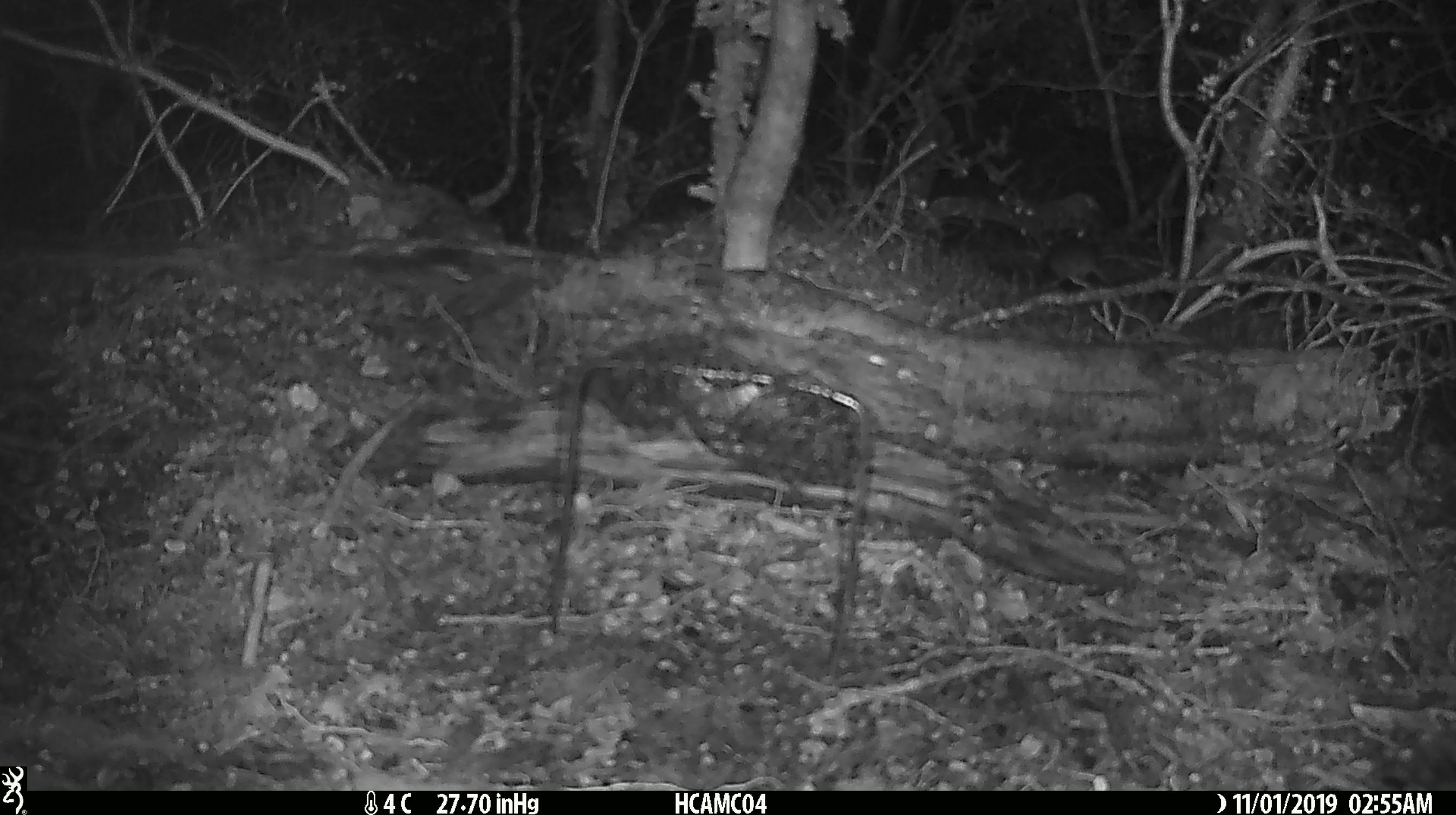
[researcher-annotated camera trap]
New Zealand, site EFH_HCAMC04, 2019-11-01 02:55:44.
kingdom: Animalia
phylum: Chordata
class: Mammalia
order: Rodentia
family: Muridae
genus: Mus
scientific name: Mus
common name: mouse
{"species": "mouse (Mus)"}